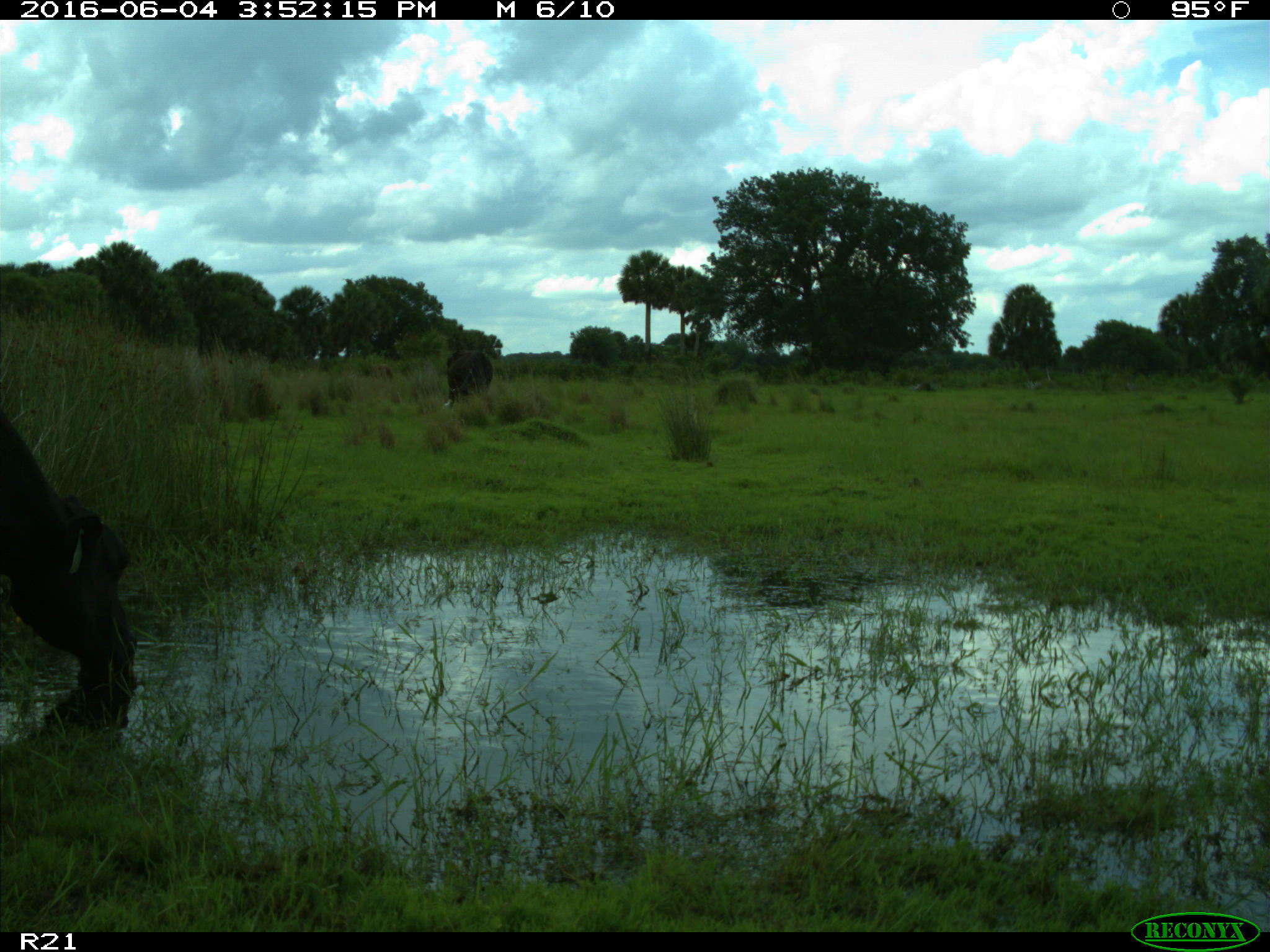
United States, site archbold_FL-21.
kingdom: Animalia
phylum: Chordata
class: Mammalia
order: Artiodactyla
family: Bovidae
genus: Bos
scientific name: Bos taurus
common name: domestic cow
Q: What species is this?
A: Bos taurus (domestic cow).